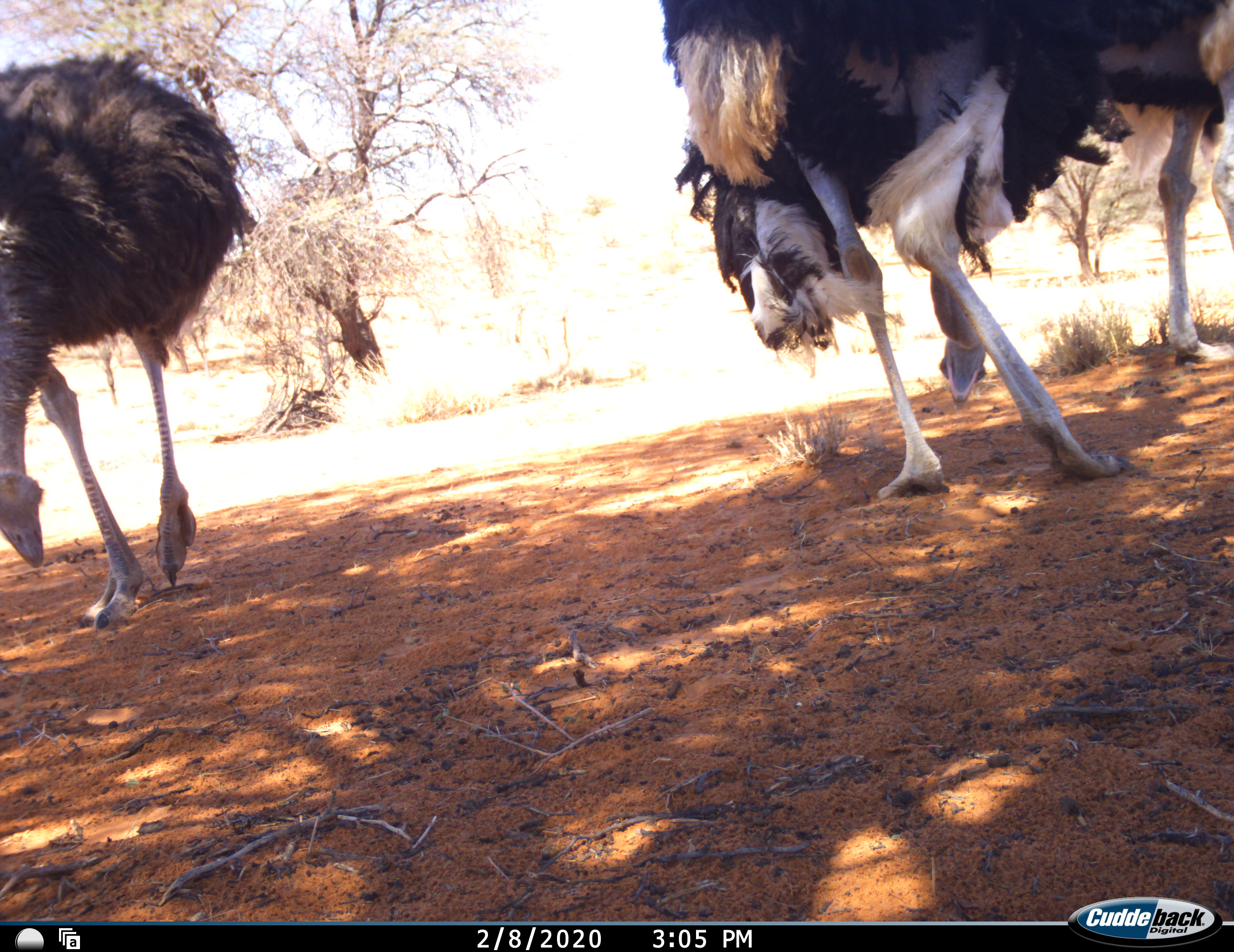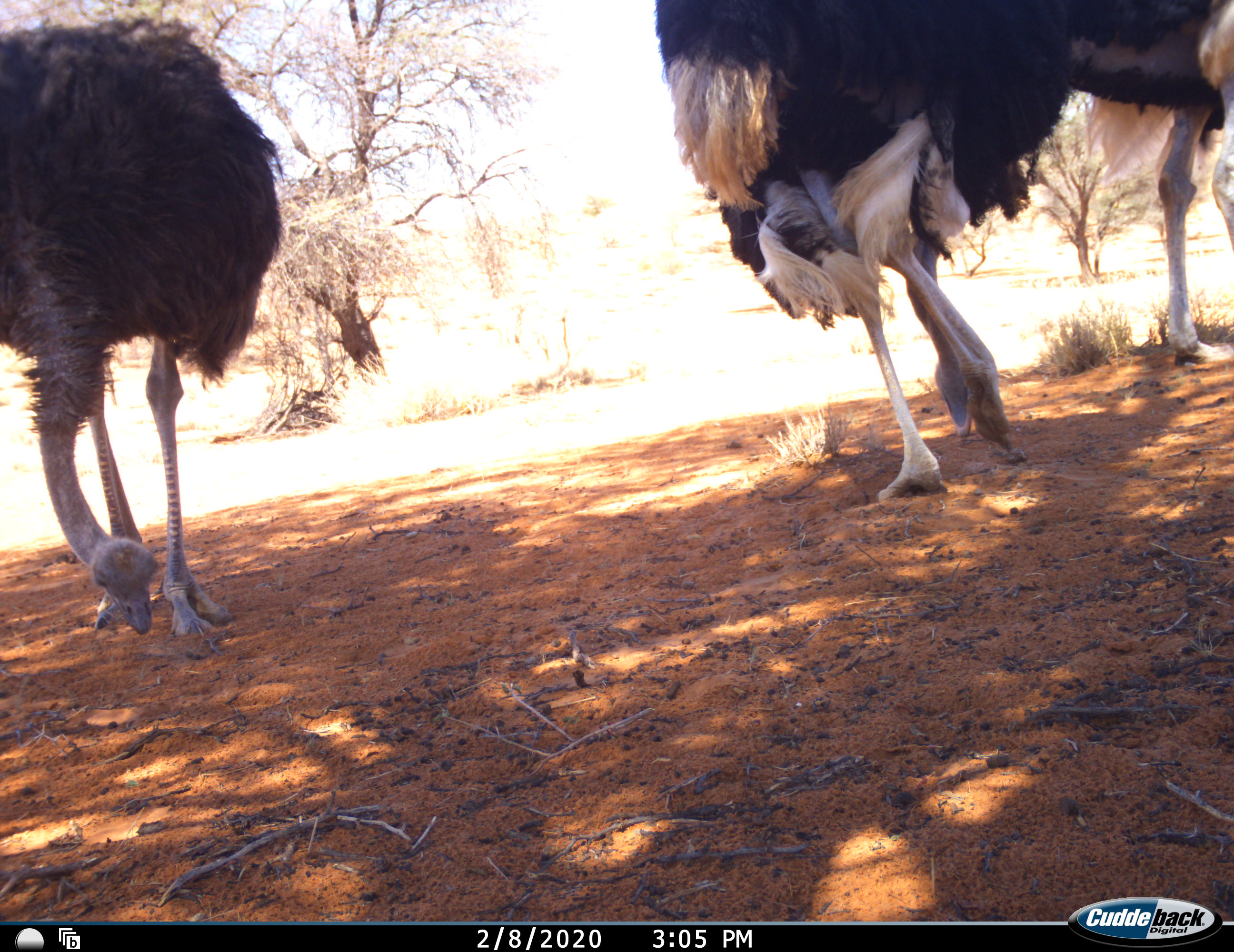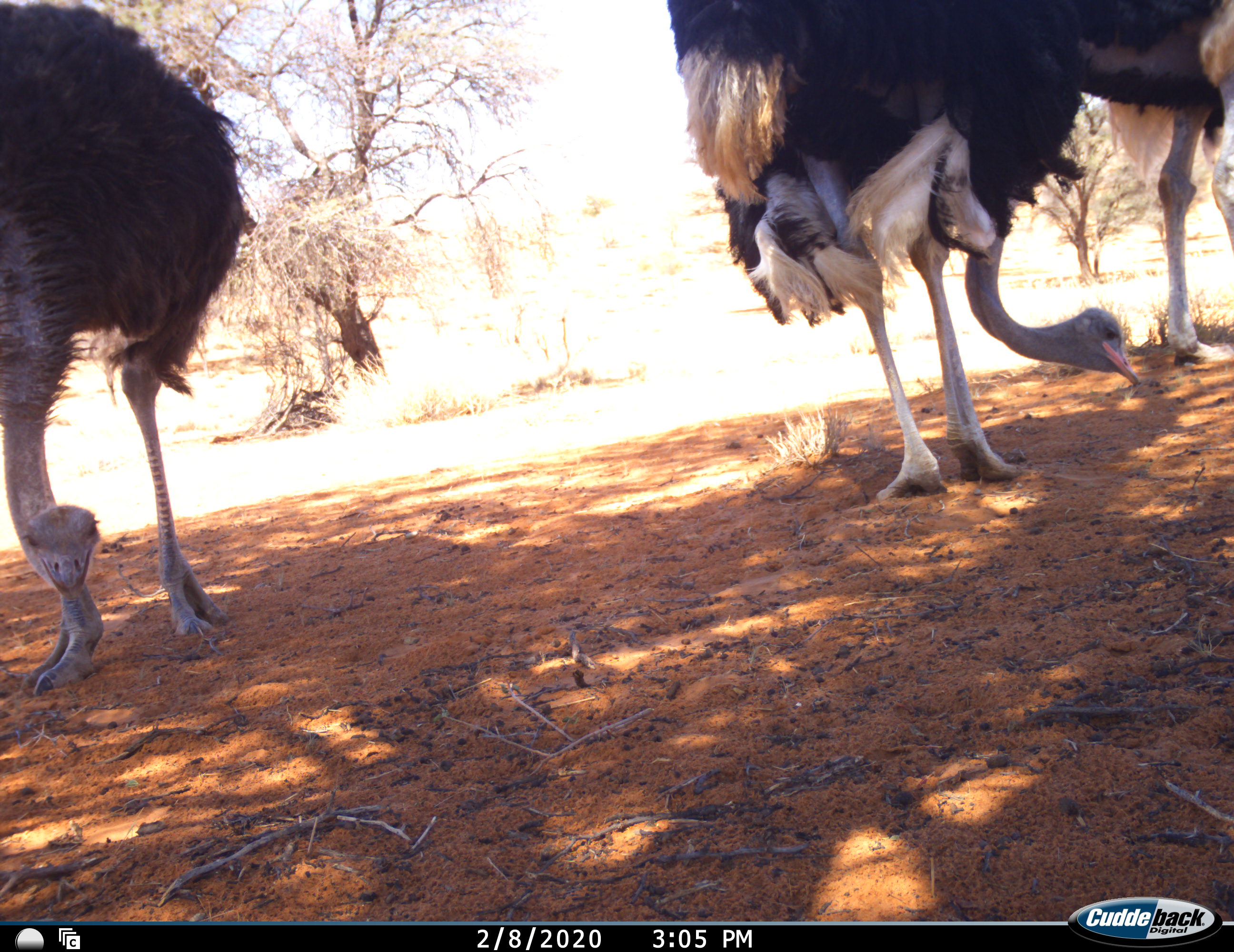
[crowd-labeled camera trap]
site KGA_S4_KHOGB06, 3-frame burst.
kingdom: Animalia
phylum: Chordata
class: Aves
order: Struthioniformes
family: Struthionidae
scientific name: Struthionidae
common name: ostrich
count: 3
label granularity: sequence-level